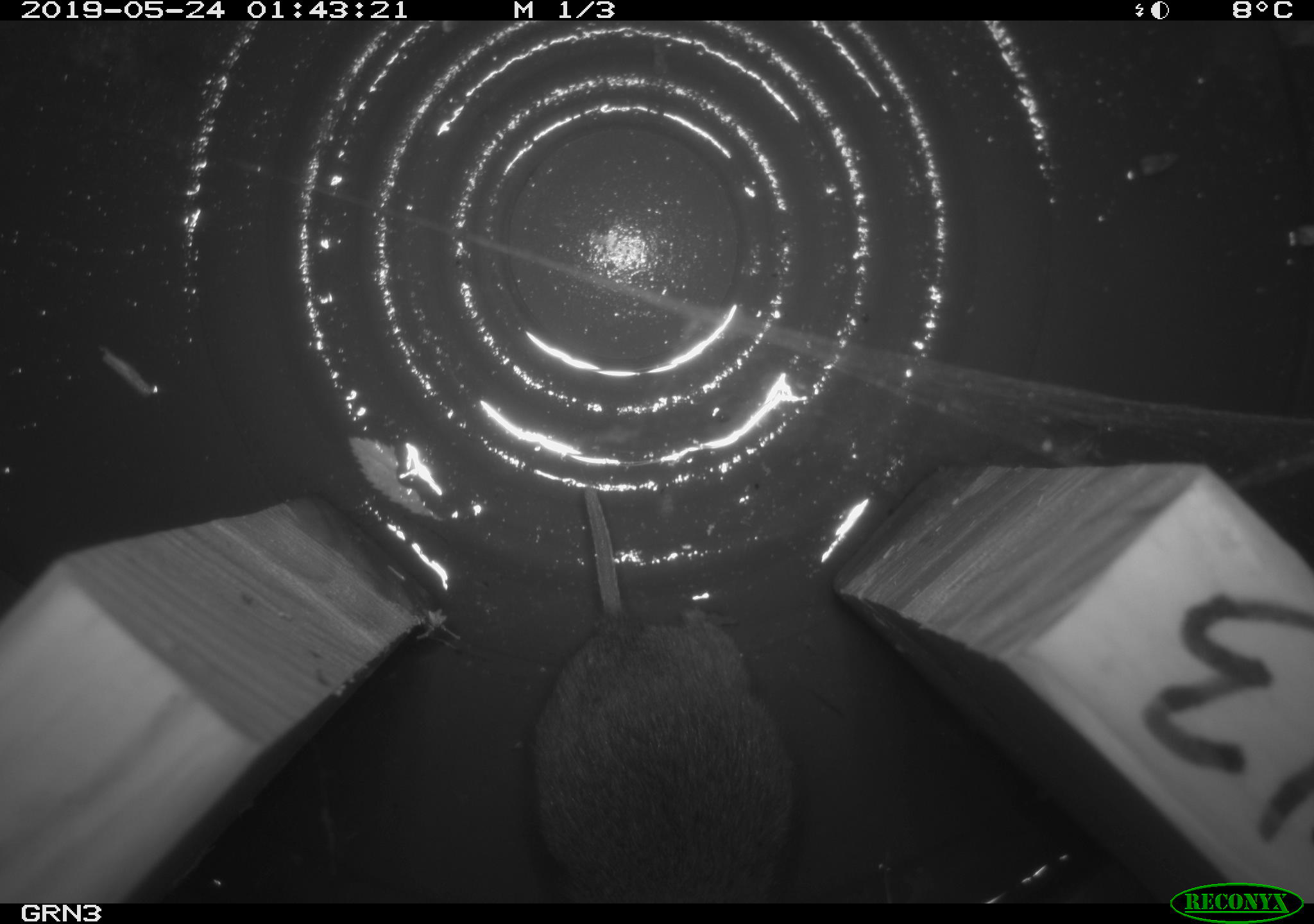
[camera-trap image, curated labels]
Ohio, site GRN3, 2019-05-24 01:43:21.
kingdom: Animalia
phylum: Chordata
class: Mammalia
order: Rodentia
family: Cricetidae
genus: Microtus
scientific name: Microtus pennsylvanicus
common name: meadow vole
Meadow vole (Microtus pennsylvanicus).